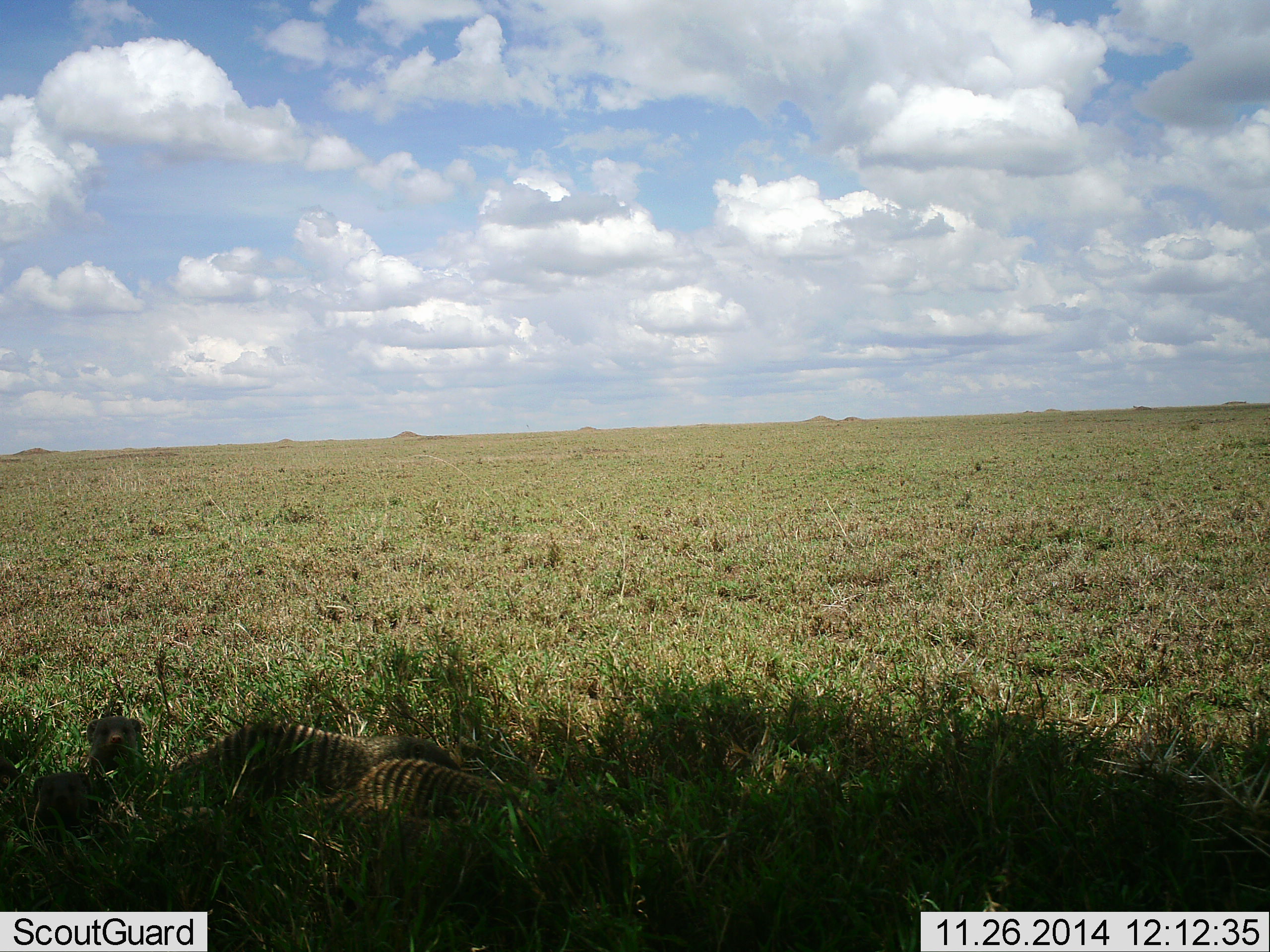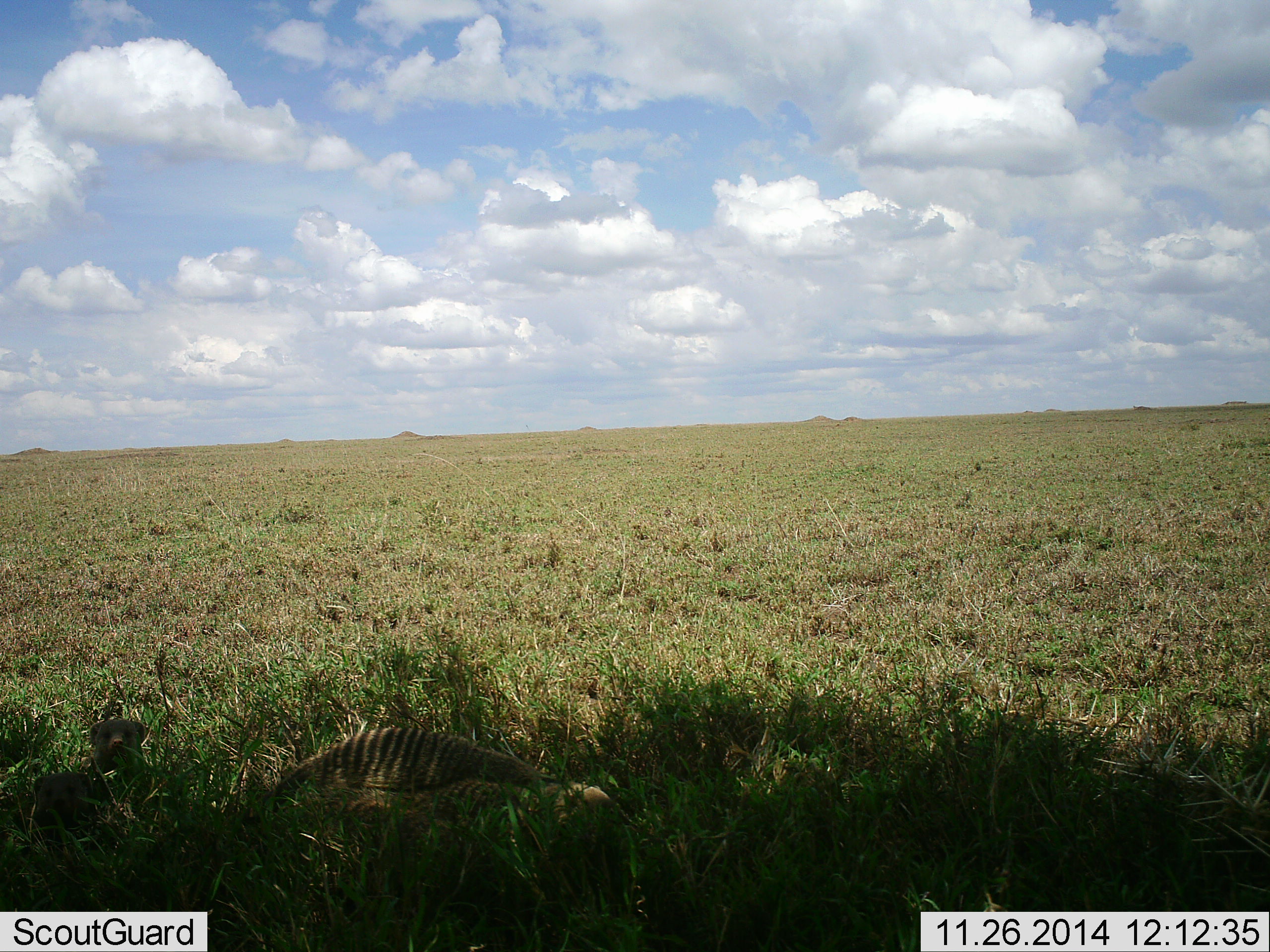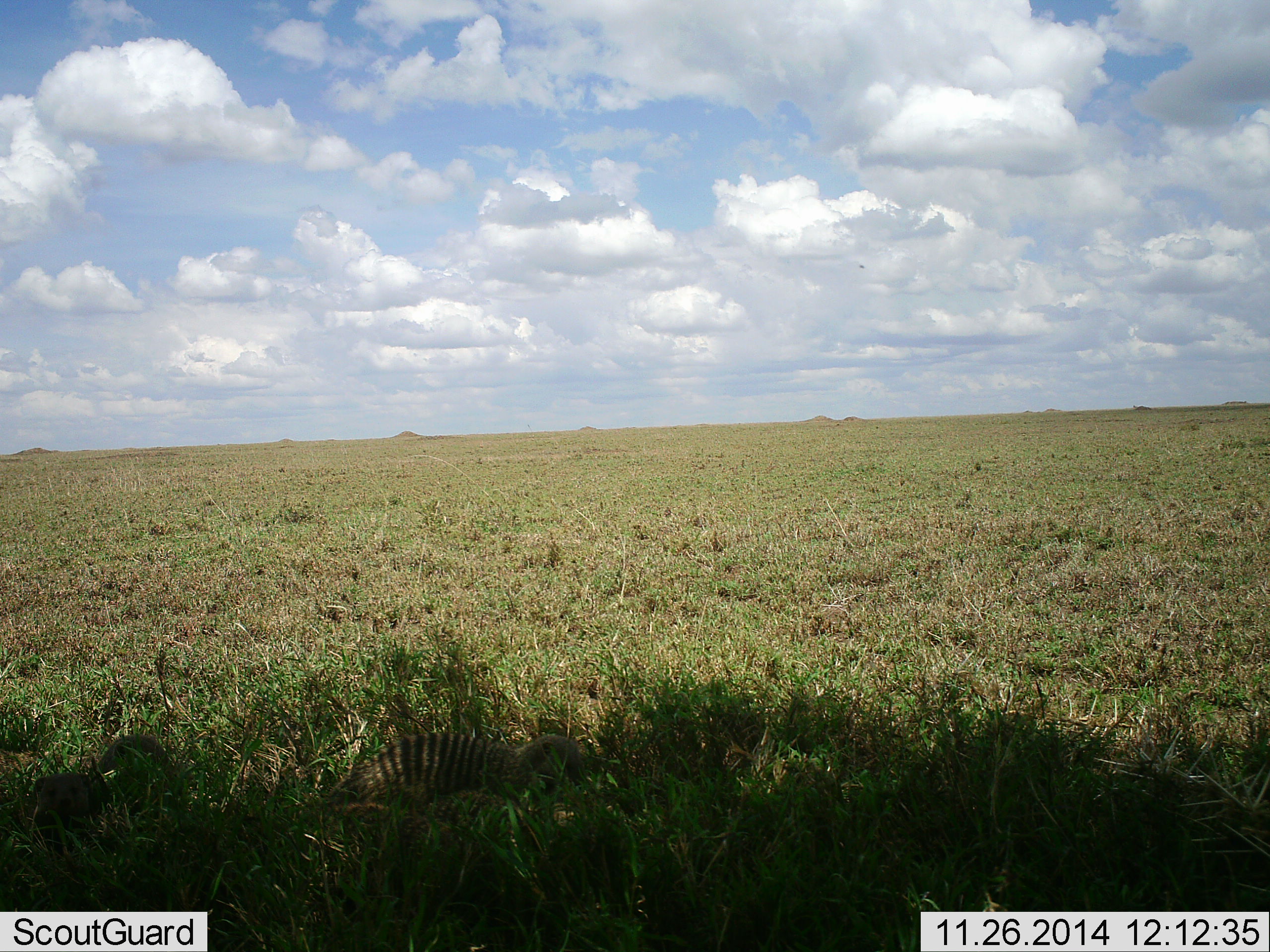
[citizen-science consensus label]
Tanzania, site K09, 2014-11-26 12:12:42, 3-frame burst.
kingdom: Animalia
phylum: Chordata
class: Mammalia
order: Carnivora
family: Herpestidae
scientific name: Herpestidae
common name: mongoose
Mongoose (Herpestidae), count 4. Behavior (volunteer vote fractions): standing 30%, resting 10%, moving 100%, interacting 0%. Young present (vote fraction): 10%. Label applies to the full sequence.